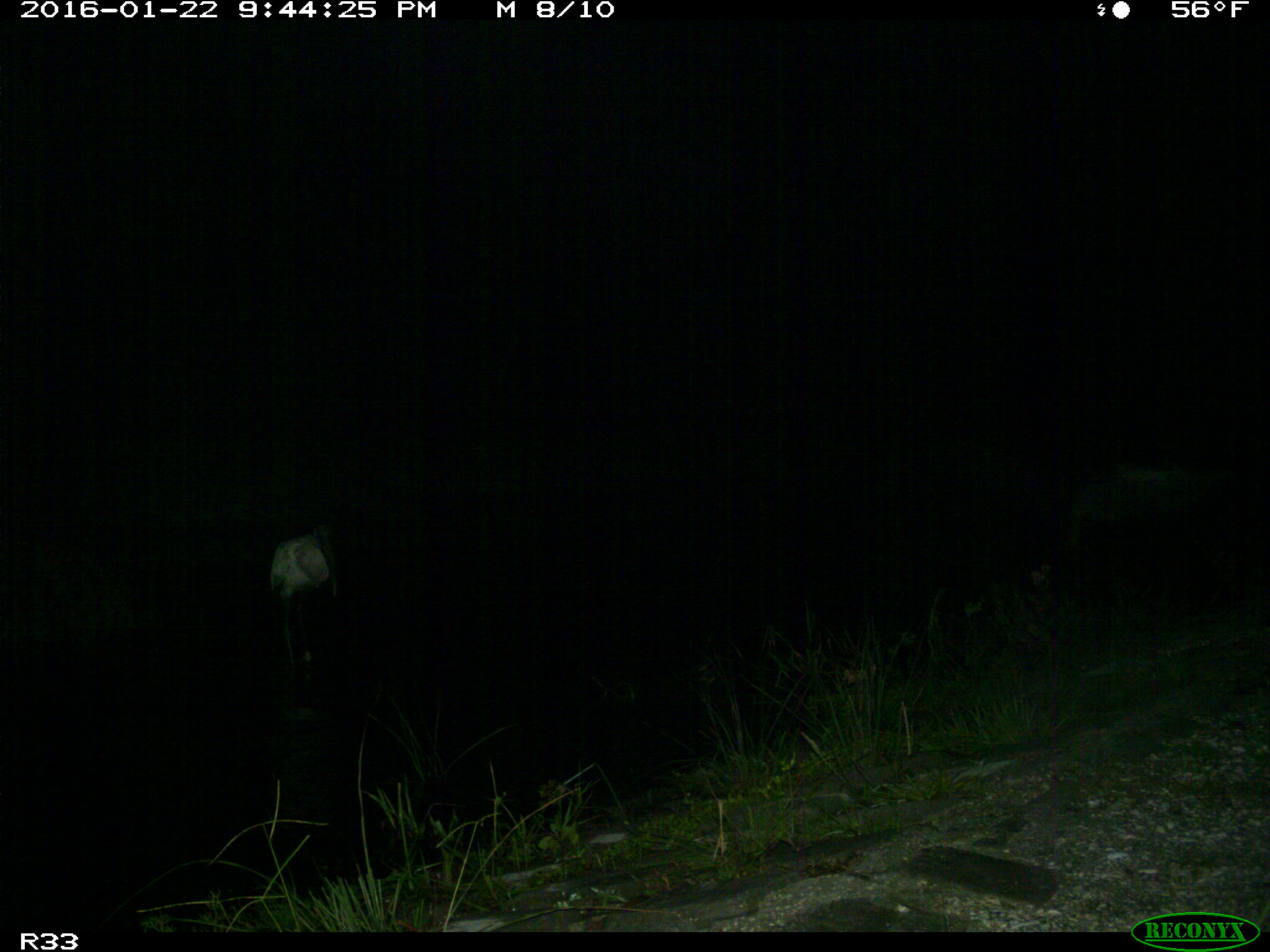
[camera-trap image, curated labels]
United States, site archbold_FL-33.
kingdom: Animalia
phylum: Chordata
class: Aves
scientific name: Aves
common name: birds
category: unidentified bird